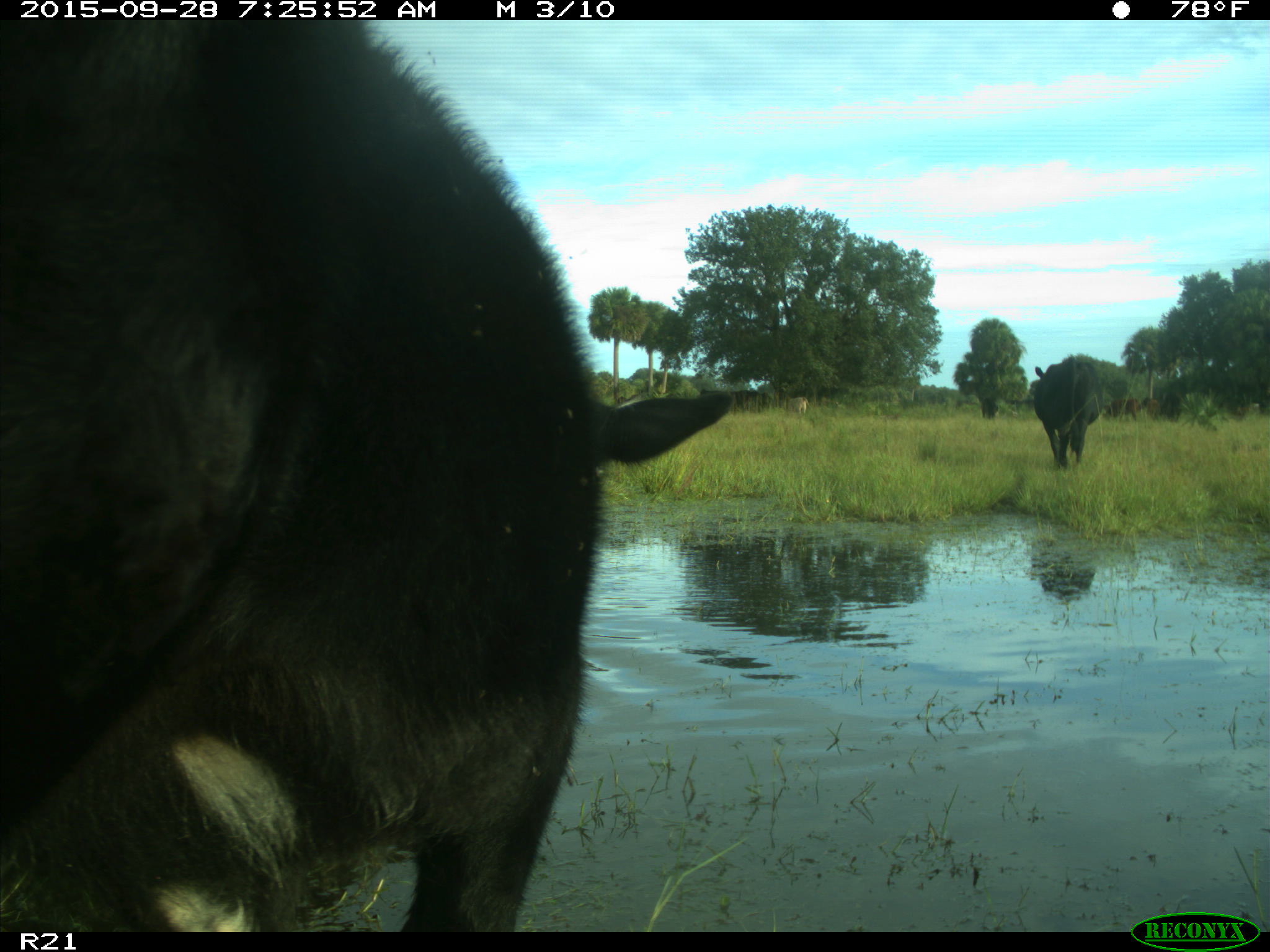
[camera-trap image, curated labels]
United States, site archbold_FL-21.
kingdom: Animalia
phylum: Chordata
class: Mammalia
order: Artiodactyla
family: Bovidae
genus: Bos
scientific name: Bos taurus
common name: domestic cow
Bos taurus (domestic cow).